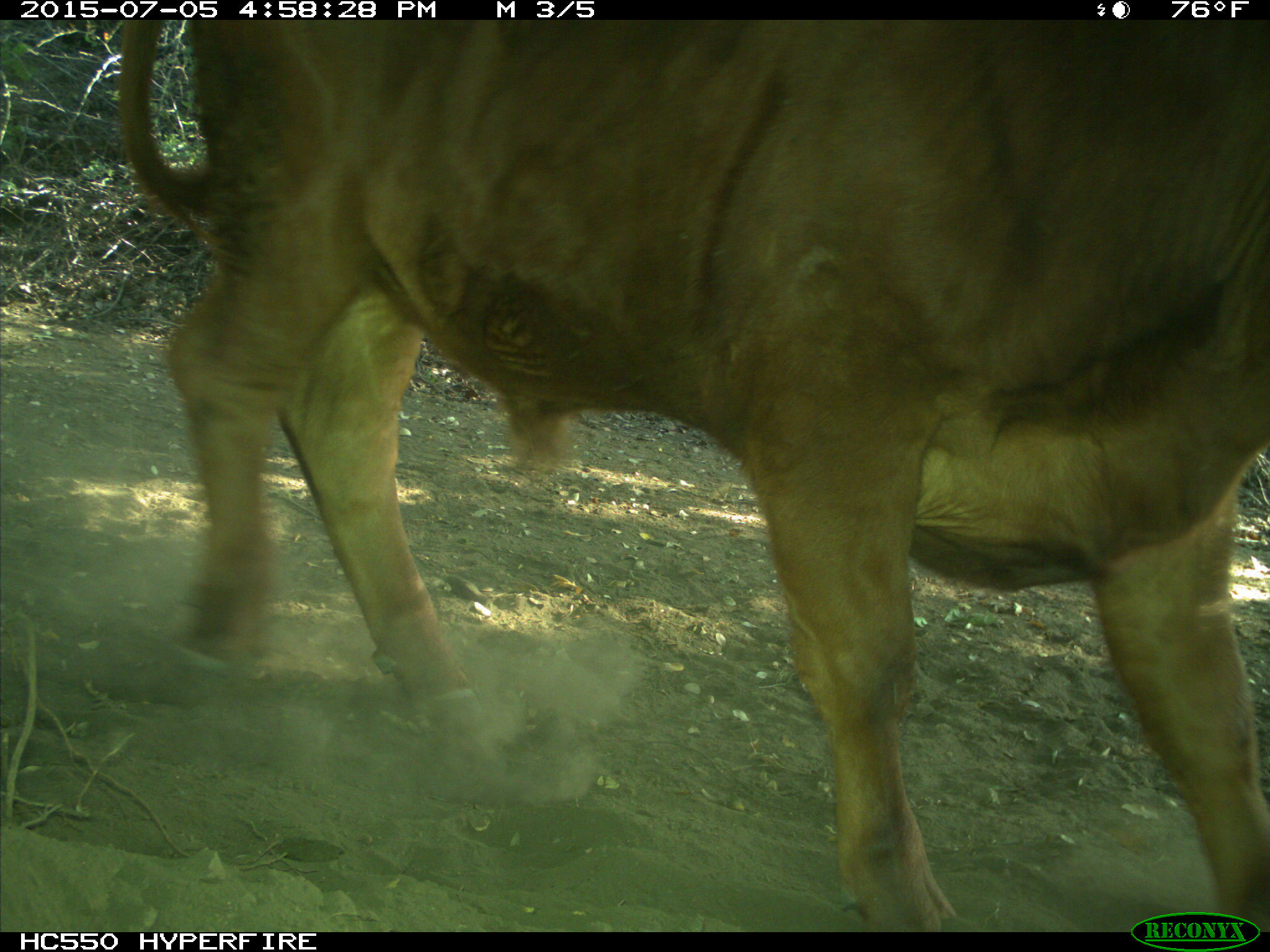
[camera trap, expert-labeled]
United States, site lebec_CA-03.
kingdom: Animalia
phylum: Chordata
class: Mammalia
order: Artiodactyla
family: Bovidae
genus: Bos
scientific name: Bos taurus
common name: domestic cow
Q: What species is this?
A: Bos taurus (domestic cow).